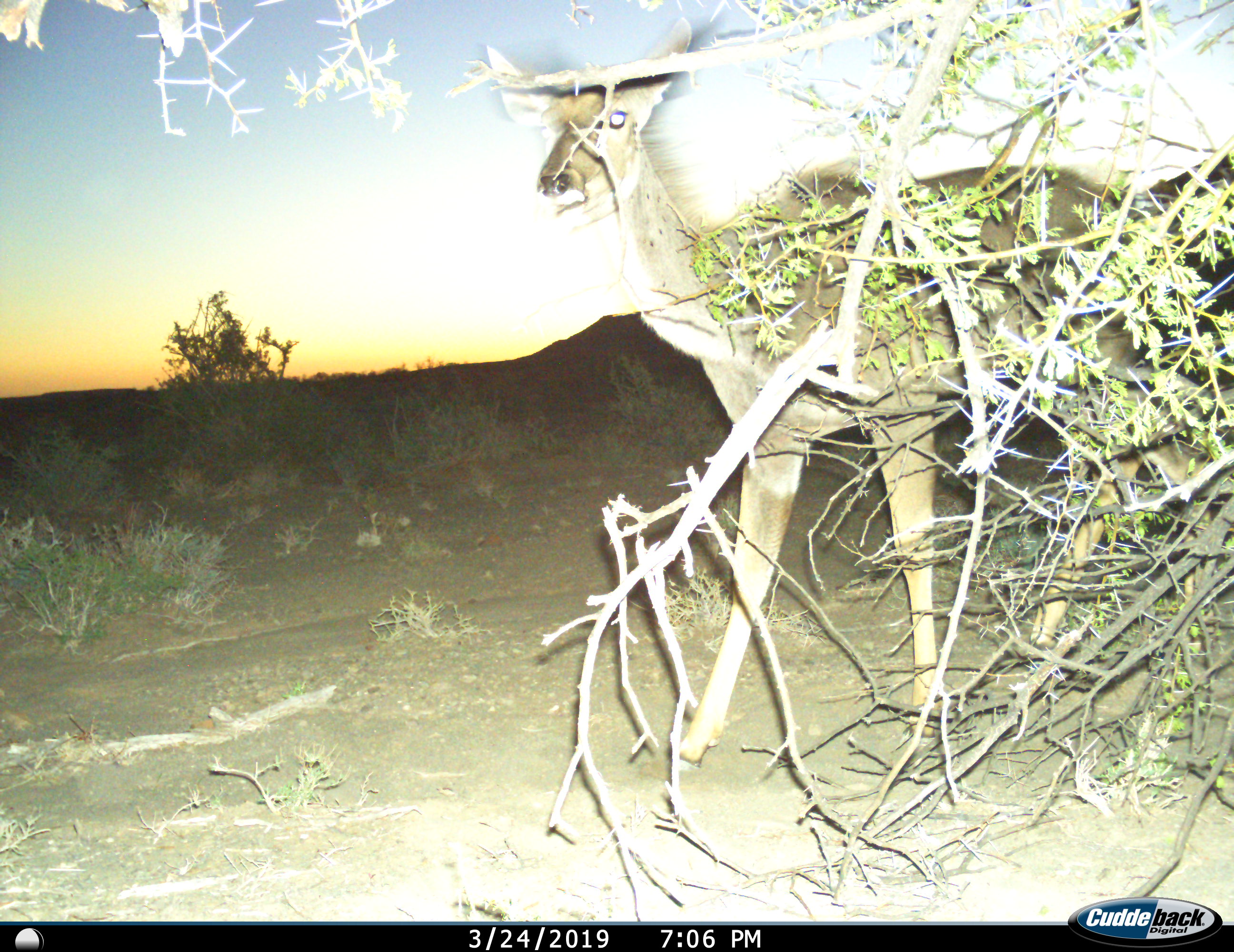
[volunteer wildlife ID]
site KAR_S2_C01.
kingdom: Animalia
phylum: Chordata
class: Mammalia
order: Artiodactyla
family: Bovidae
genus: Tragelaphus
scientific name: Tragelaphus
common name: kudu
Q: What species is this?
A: Kudu (Tragelaphus).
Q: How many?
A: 1.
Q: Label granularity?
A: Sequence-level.